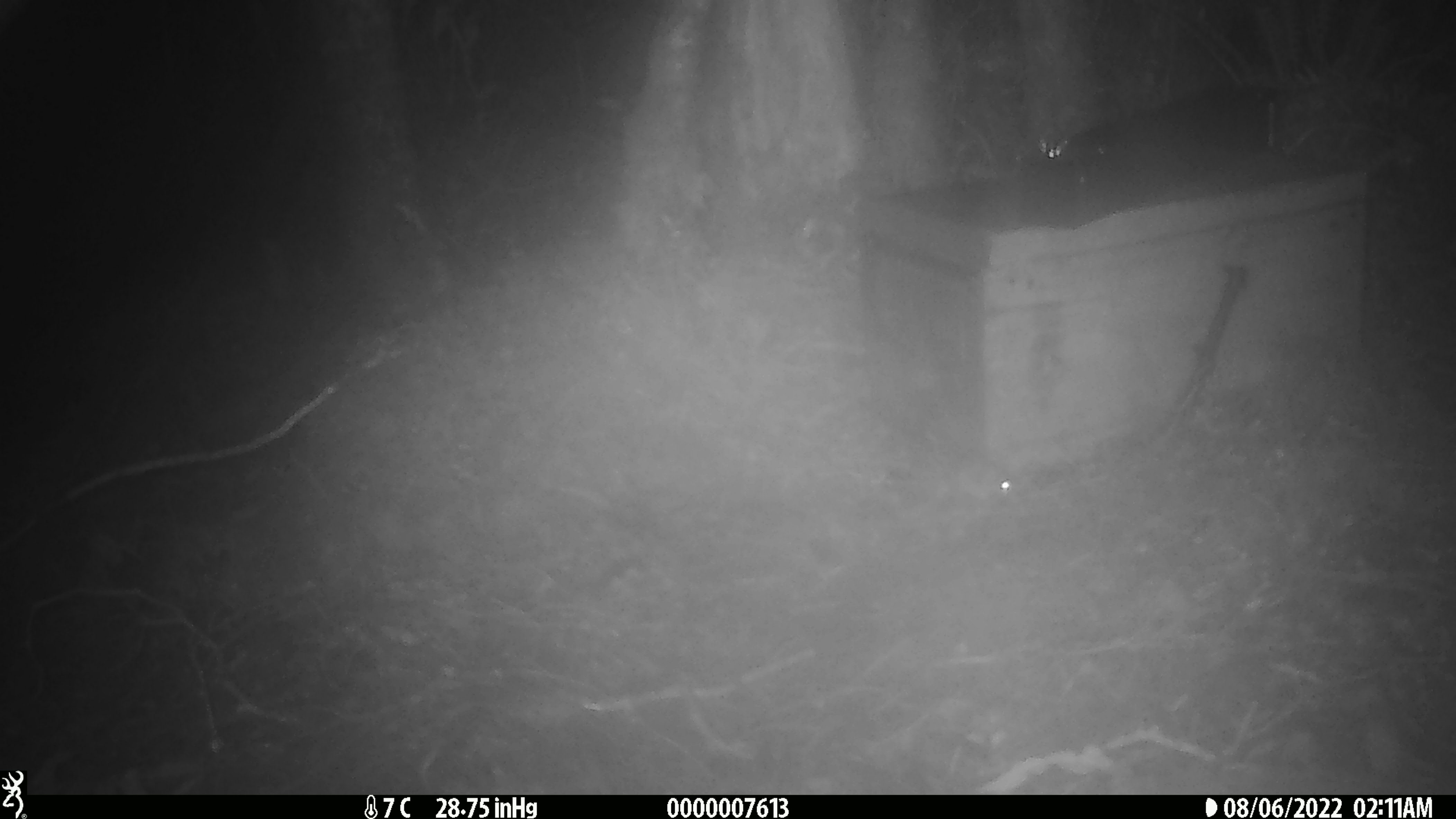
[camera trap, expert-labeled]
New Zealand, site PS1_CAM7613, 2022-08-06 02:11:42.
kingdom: Animalia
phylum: Chordata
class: Mammalia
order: Rodentia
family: Muridae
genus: Mus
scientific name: Mus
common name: mouse